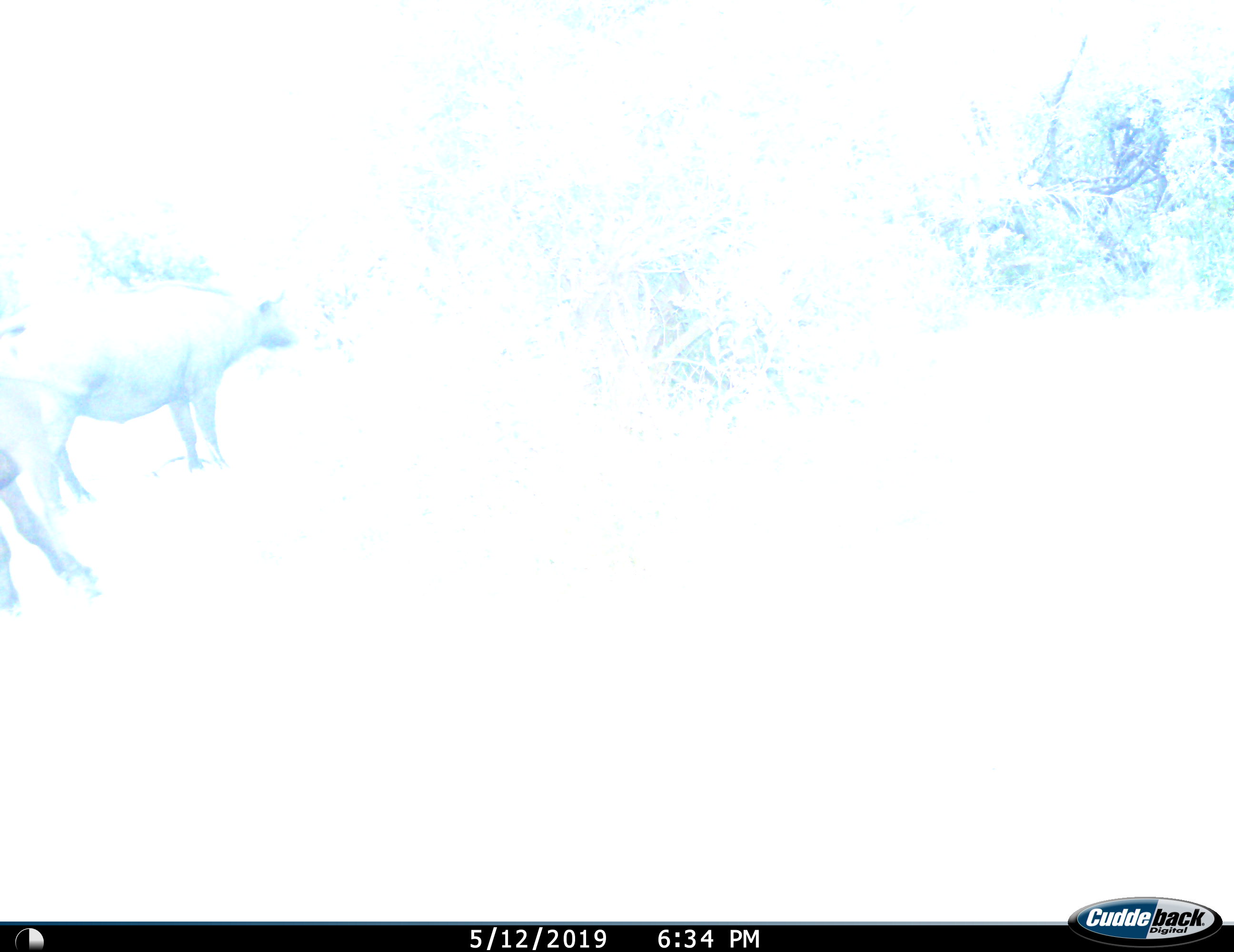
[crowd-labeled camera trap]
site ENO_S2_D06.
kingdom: Animalia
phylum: Chordata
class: Mammalia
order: Artiodactyla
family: Bovidae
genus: Syncerus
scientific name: Syncerus caffer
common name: african buffalo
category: buffalo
Buffalo (african buffalo) (Syncerus caffer), count 2. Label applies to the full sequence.